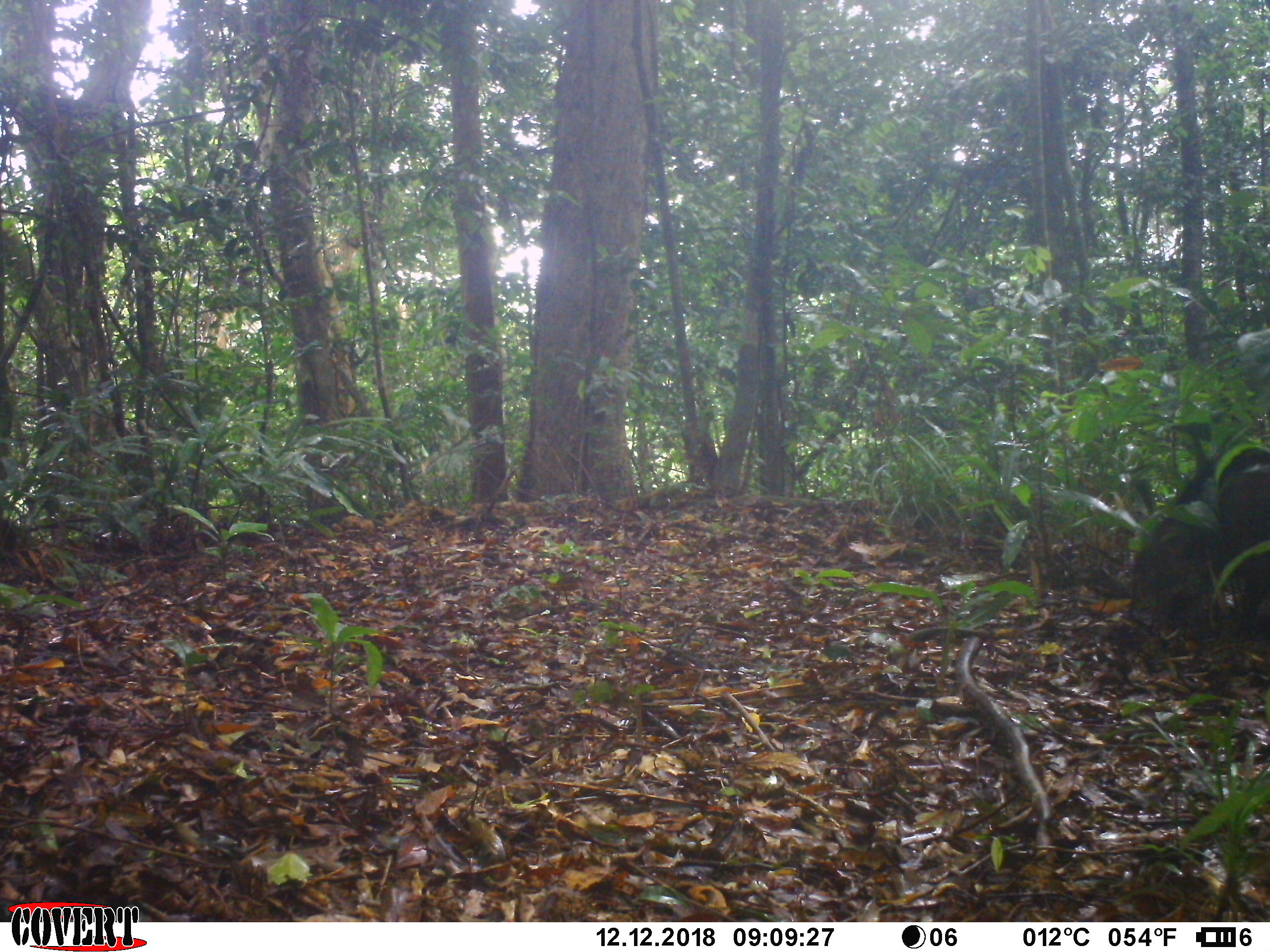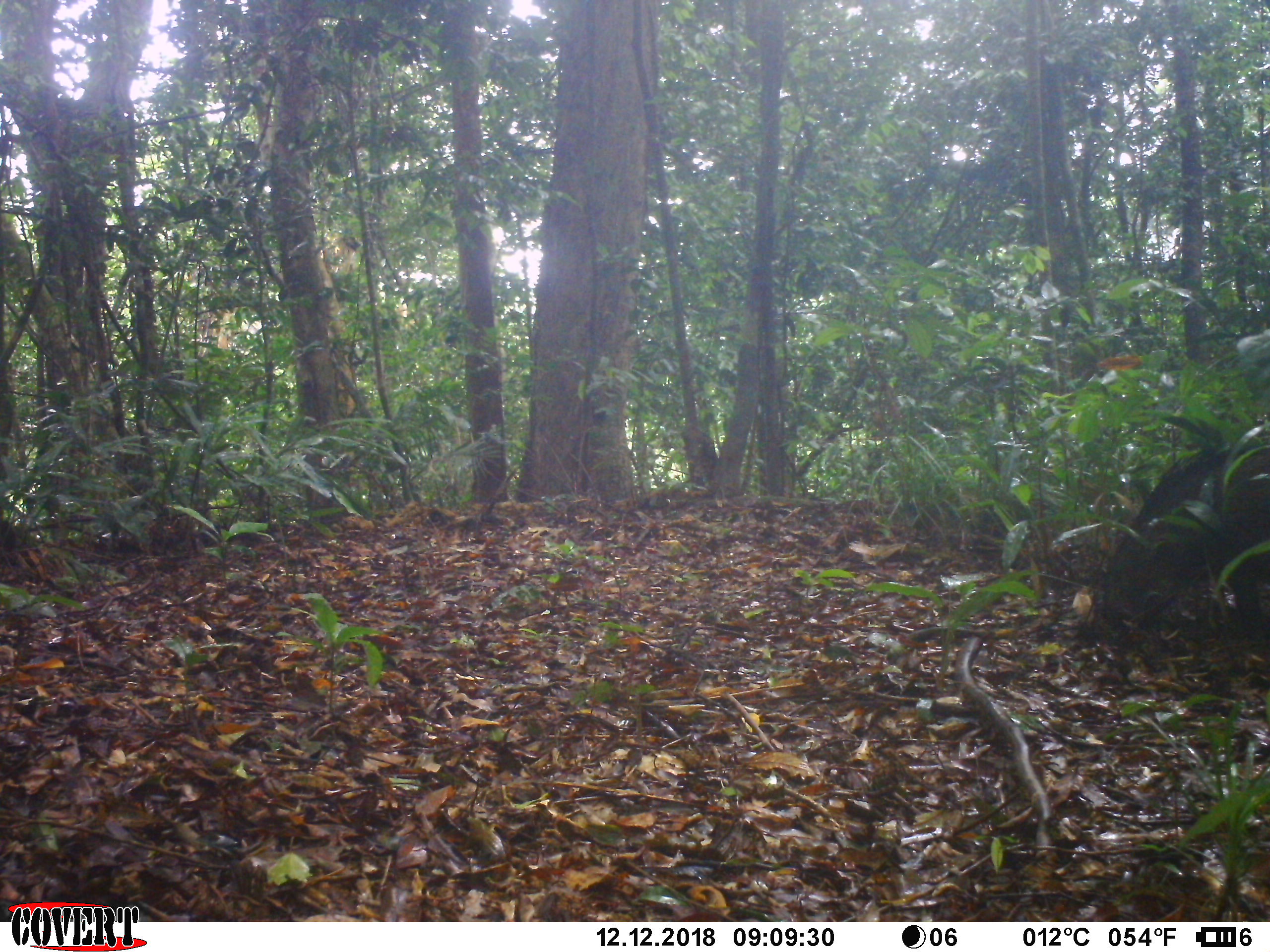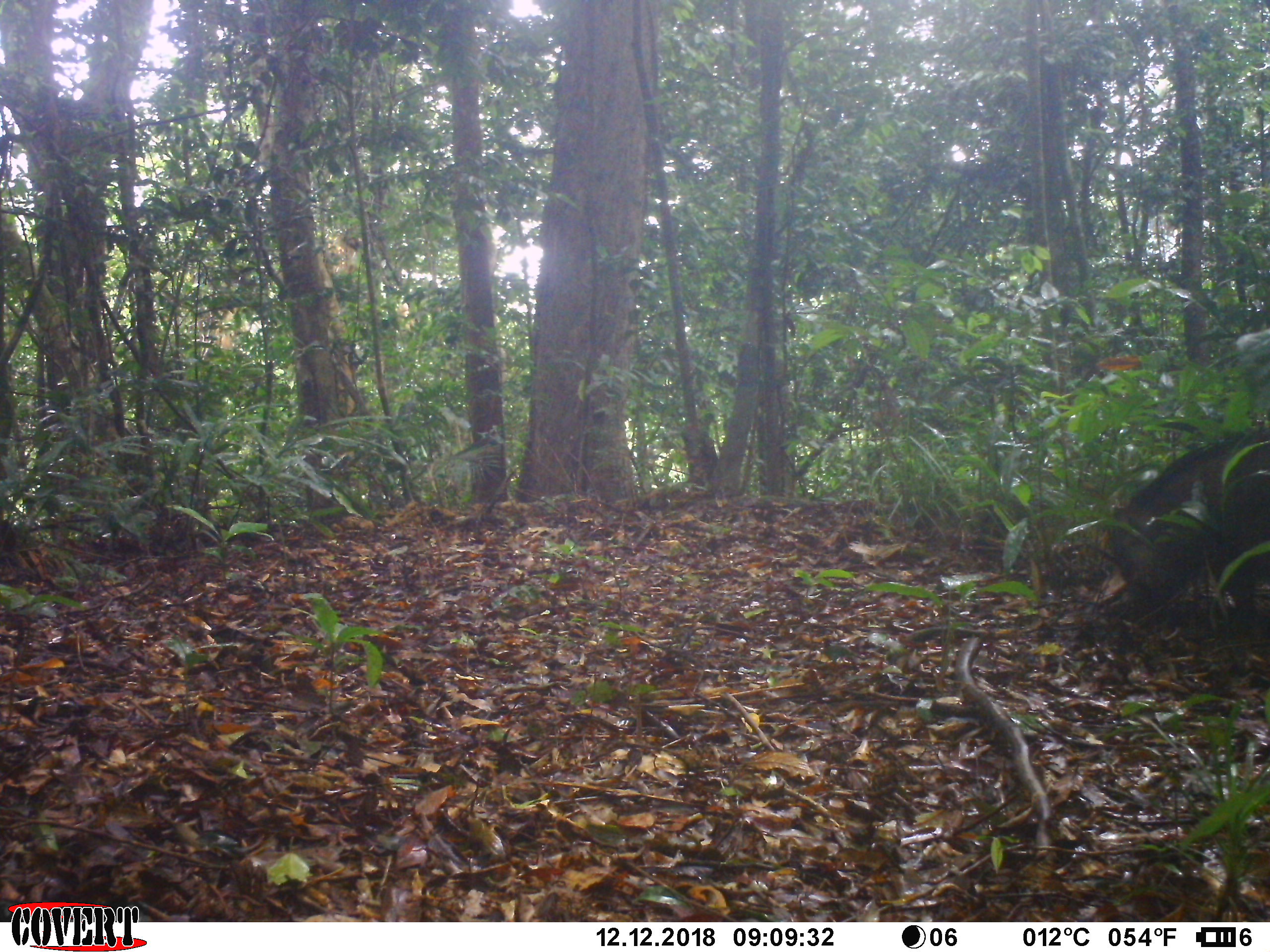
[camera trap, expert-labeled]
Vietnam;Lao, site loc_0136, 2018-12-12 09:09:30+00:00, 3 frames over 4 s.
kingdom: Animalia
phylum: Chordata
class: Mammalia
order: Artiodactyla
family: Suidae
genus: Sus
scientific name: Sus scrofa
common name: eurasian wild pig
Eurasian wild pig (Sus scrofa). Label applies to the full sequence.